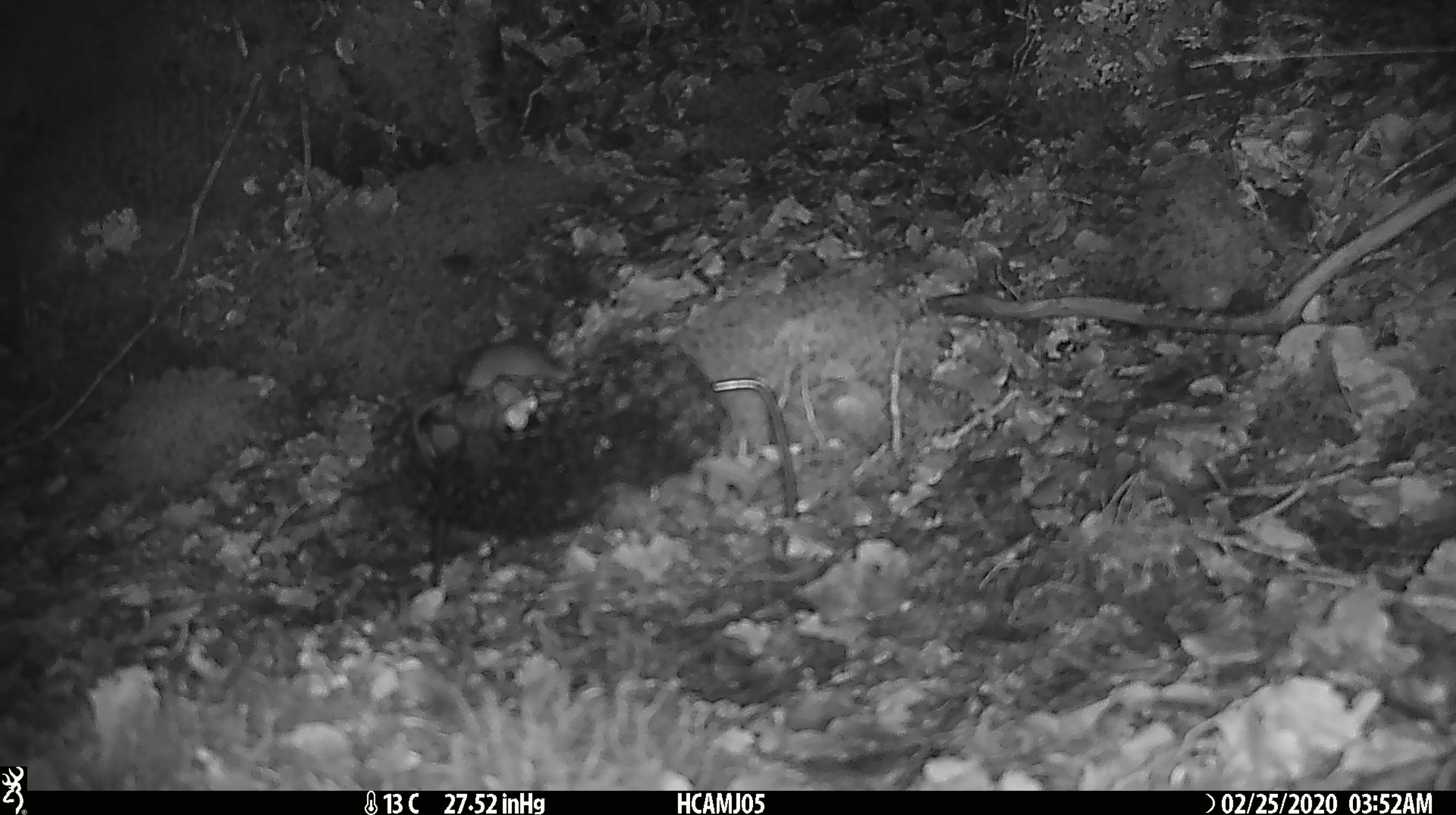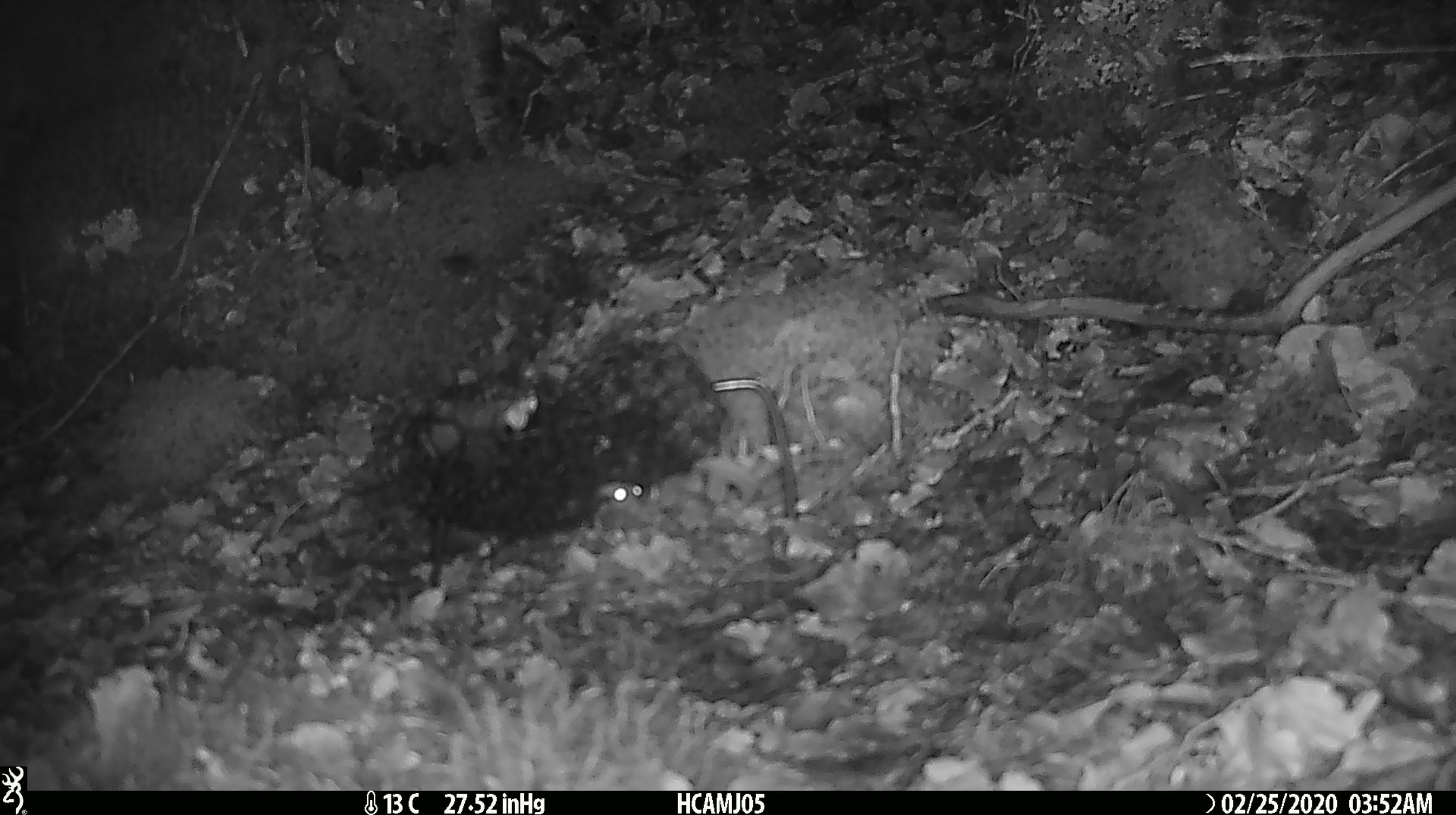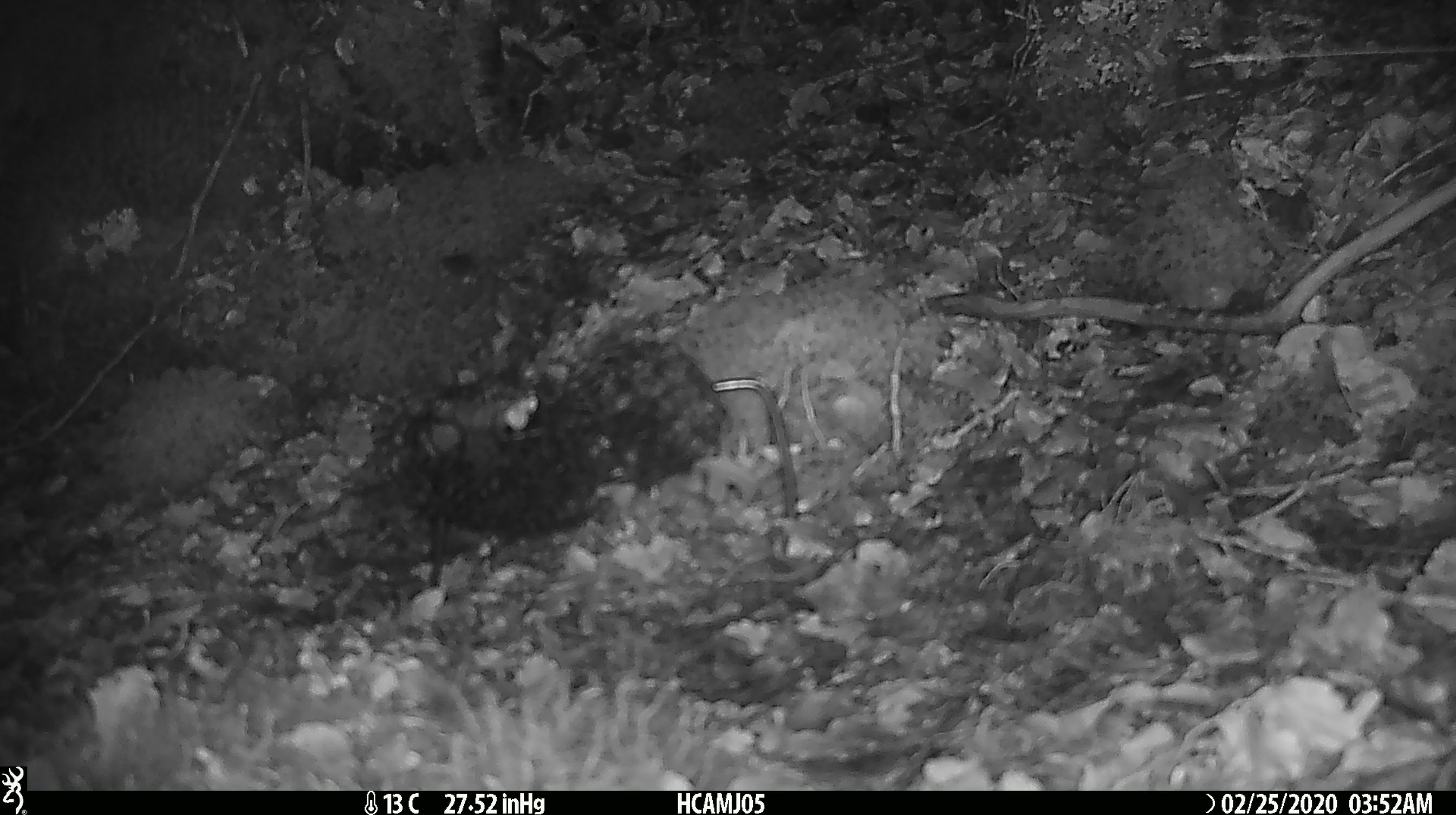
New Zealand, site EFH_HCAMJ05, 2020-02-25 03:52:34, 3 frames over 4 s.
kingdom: Animalia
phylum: Chordata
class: Mammalia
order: Rodentia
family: Muridae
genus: Mus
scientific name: Mus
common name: mouse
Mouse (Mus).